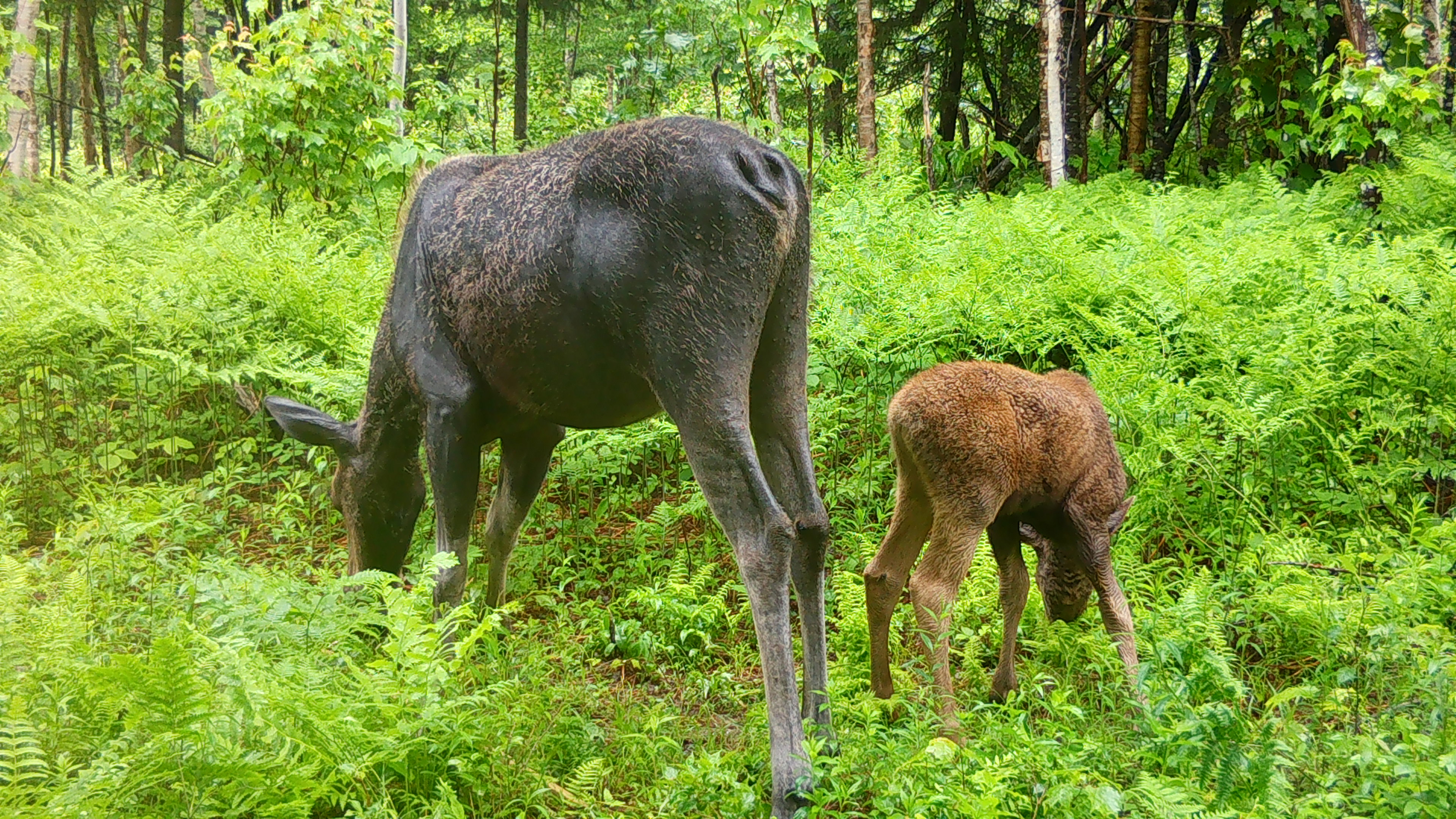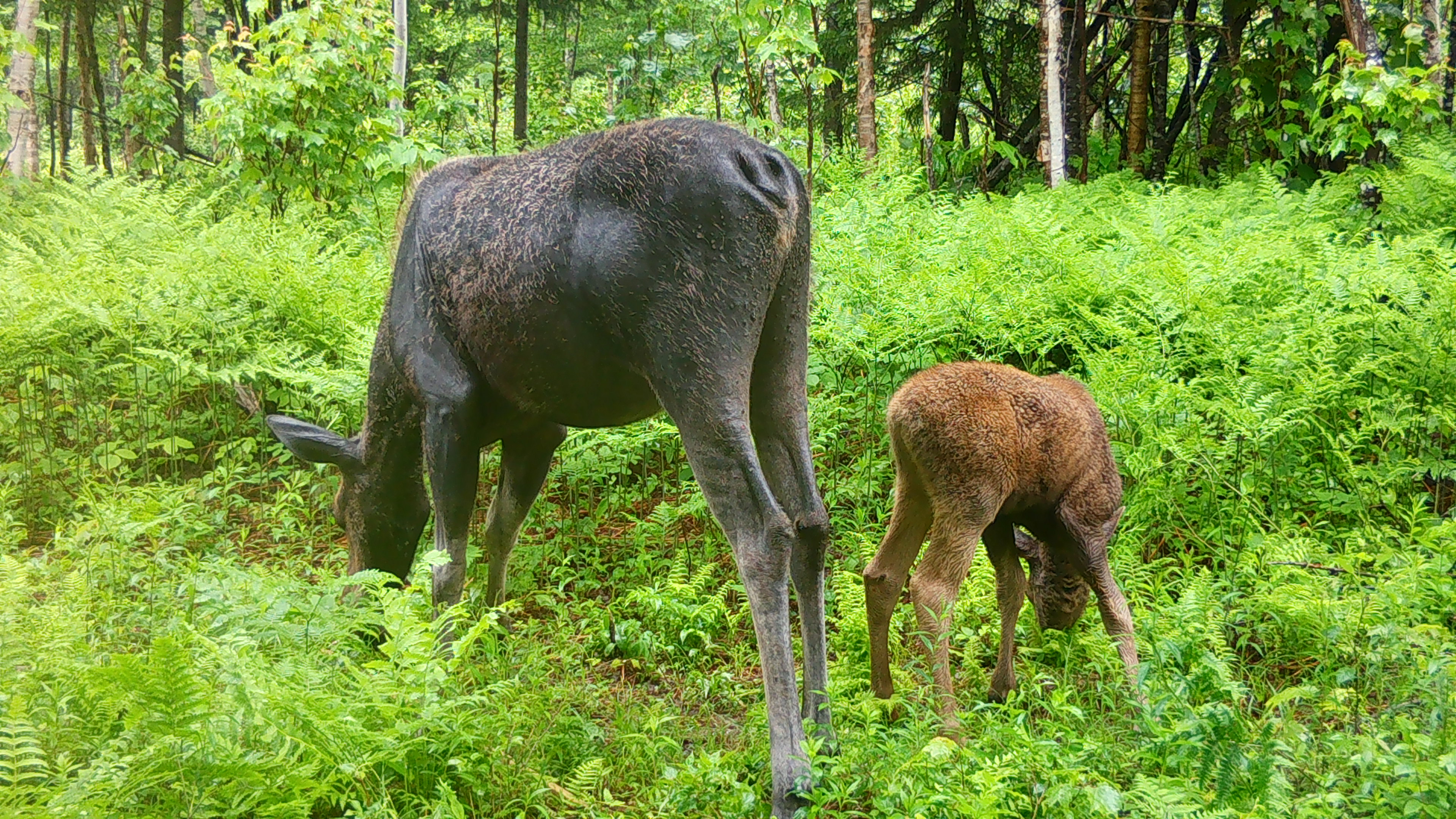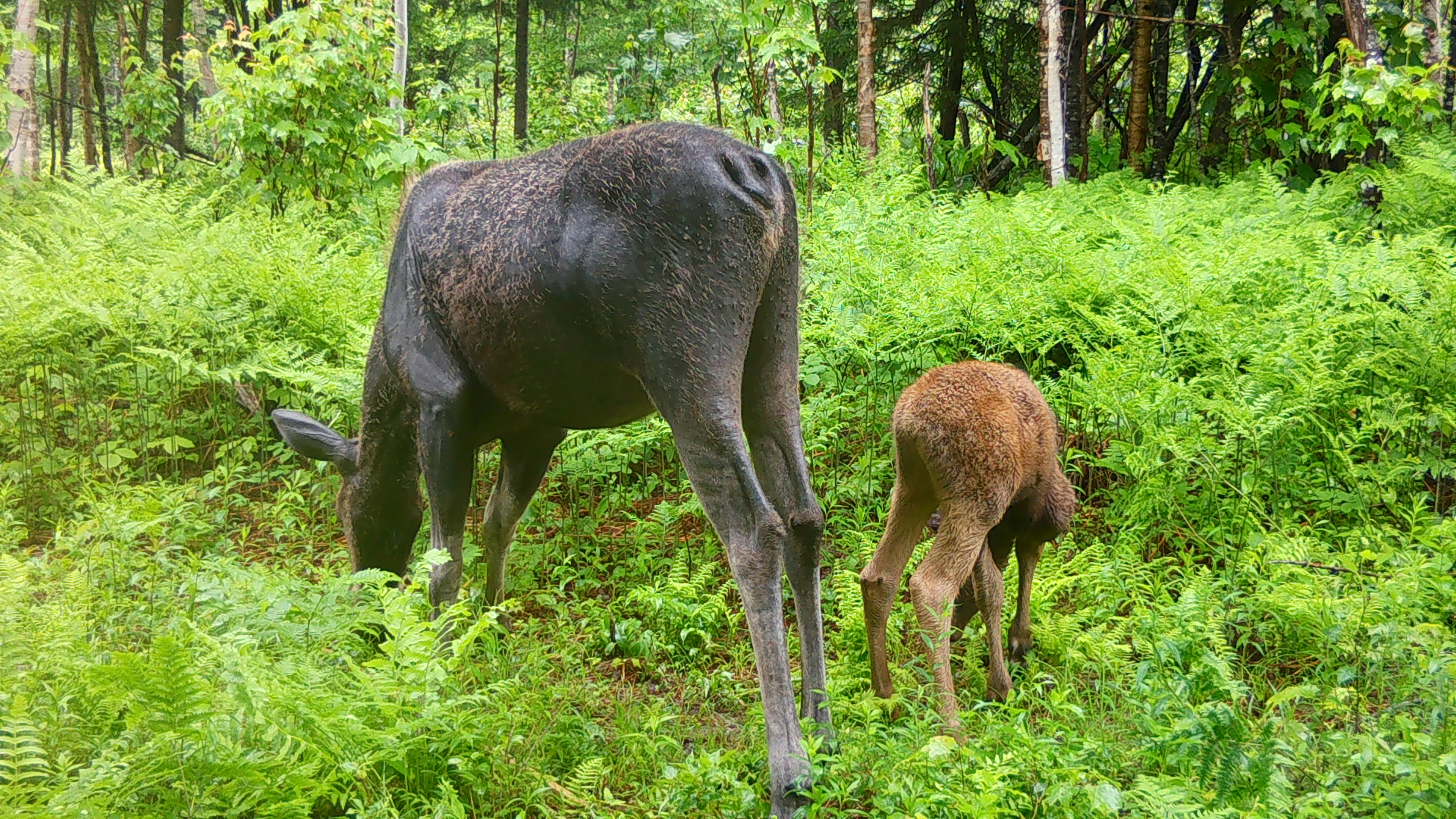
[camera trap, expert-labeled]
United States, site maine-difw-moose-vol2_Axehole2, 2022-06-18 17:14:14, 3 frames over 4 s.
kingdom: Animalia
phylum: Chordata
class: Mammalia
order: Artiodactyla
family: Cervidae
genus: Alces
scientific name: Alces alces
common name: moose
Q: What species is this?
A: Moose (Alces alces).